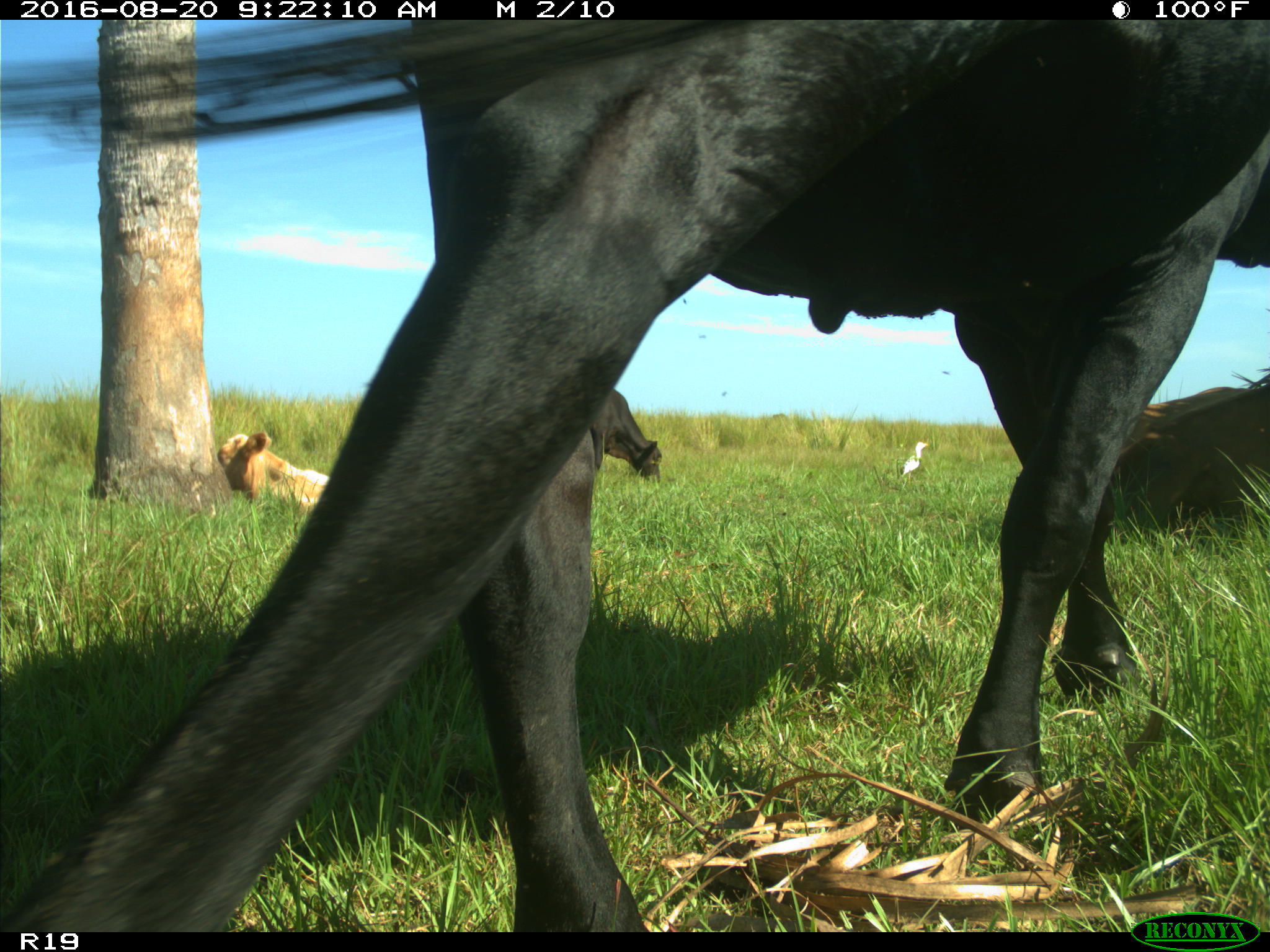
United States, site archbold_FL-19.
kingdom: Animalia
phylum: Chordata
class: Mammalia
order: Artiodactyla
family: Bovidae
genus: Bos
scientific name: Bos taurus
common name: domestic cow